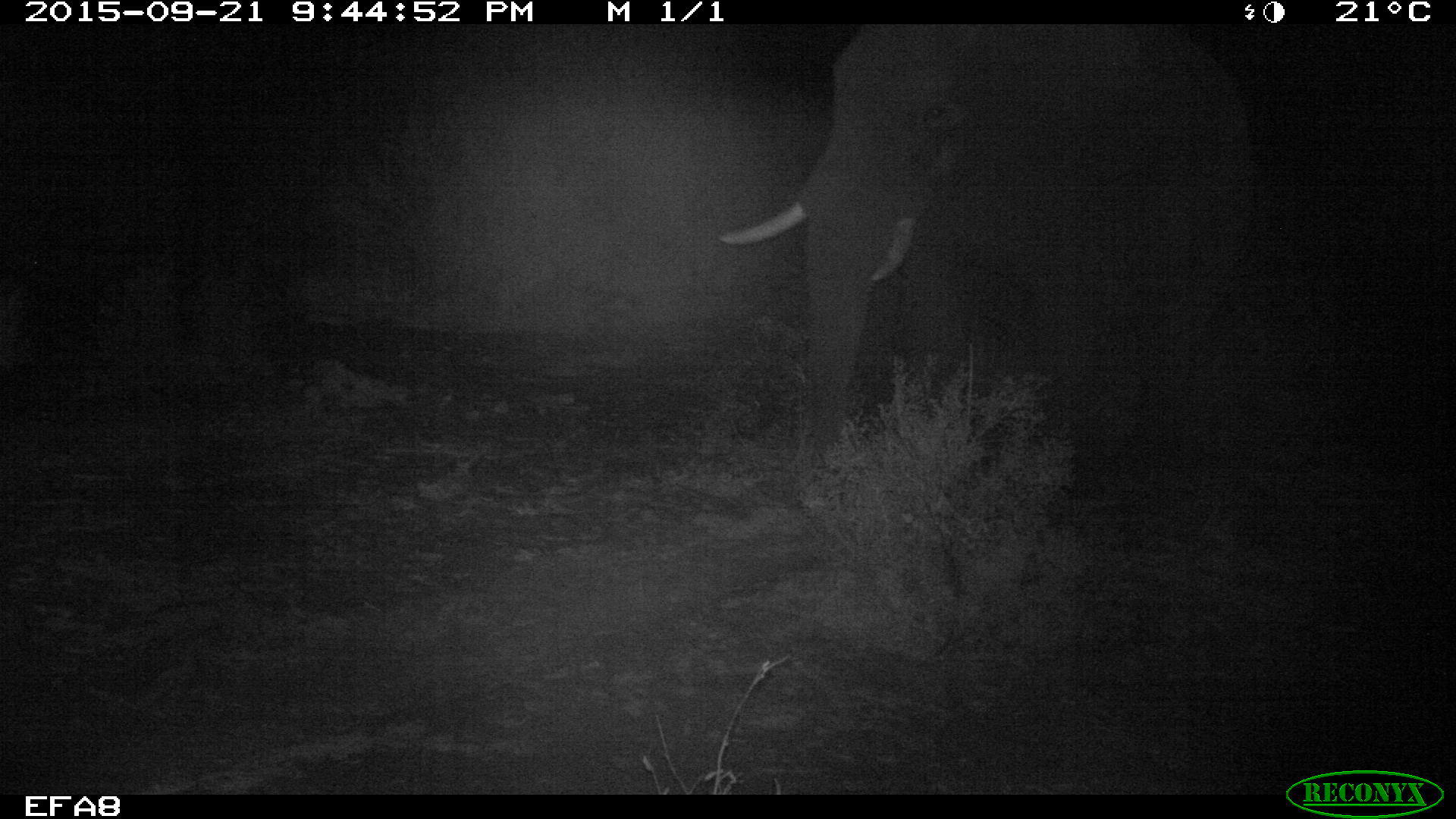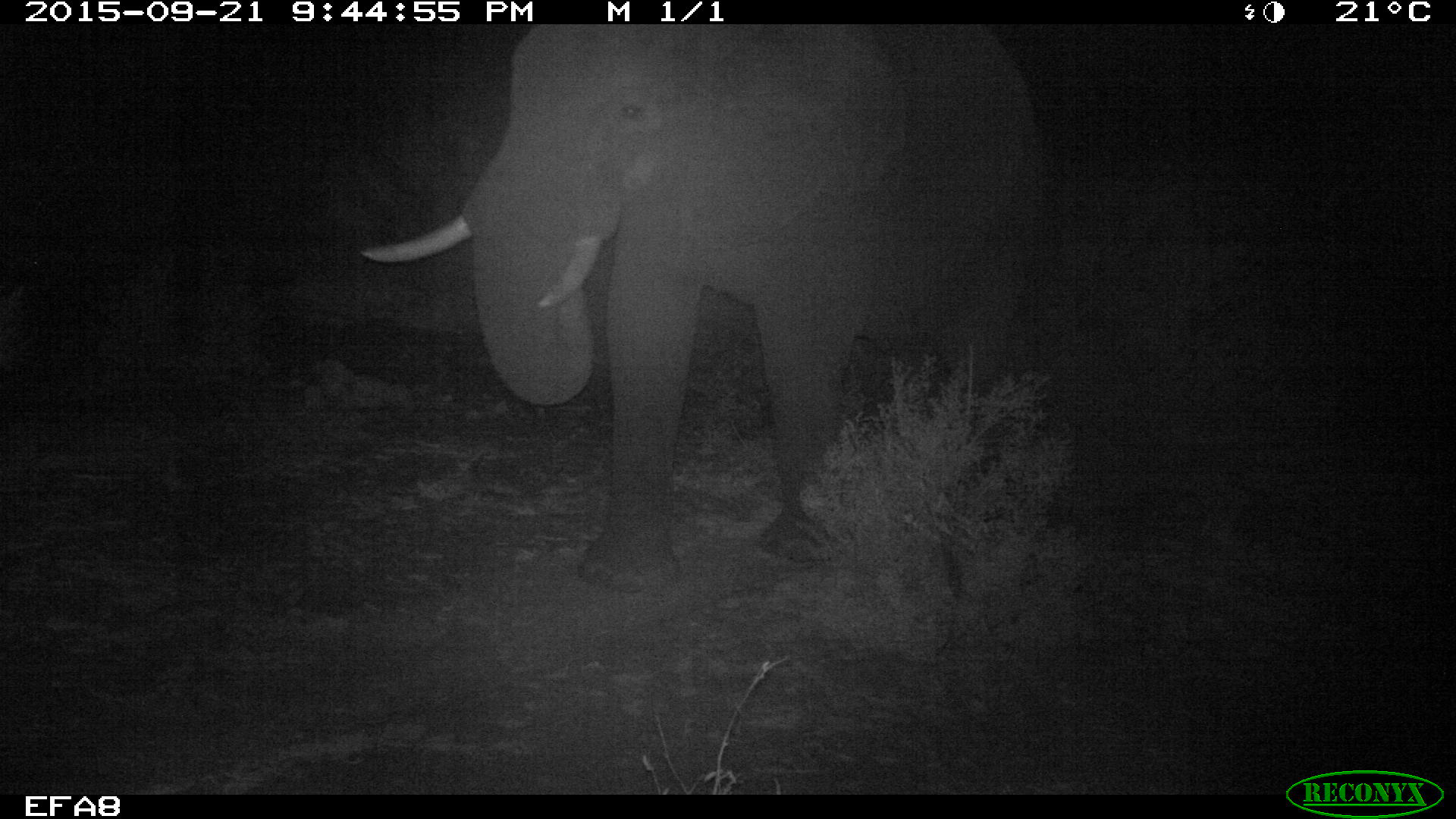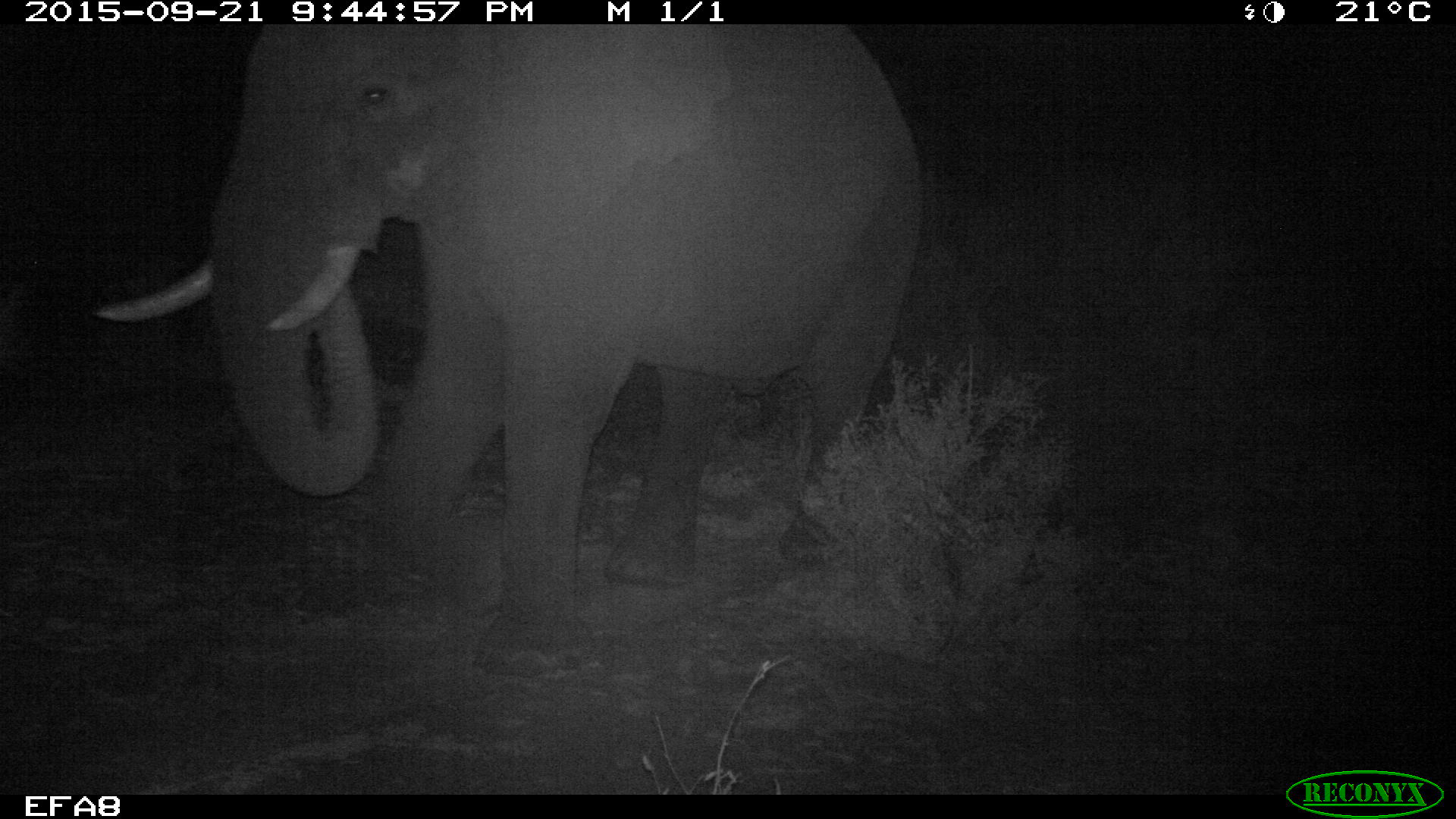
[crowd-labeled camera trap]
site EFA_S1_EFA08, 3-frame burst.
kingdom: Animalia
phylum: Chordata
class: Mammalia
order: Proboscidea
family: Elephantidae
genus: Loxodonta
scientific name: Loxodonta africana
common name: african bush elephant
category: elephant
Elephant (african bush elephant) (Loxodonta africana), count 1. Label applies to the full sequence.